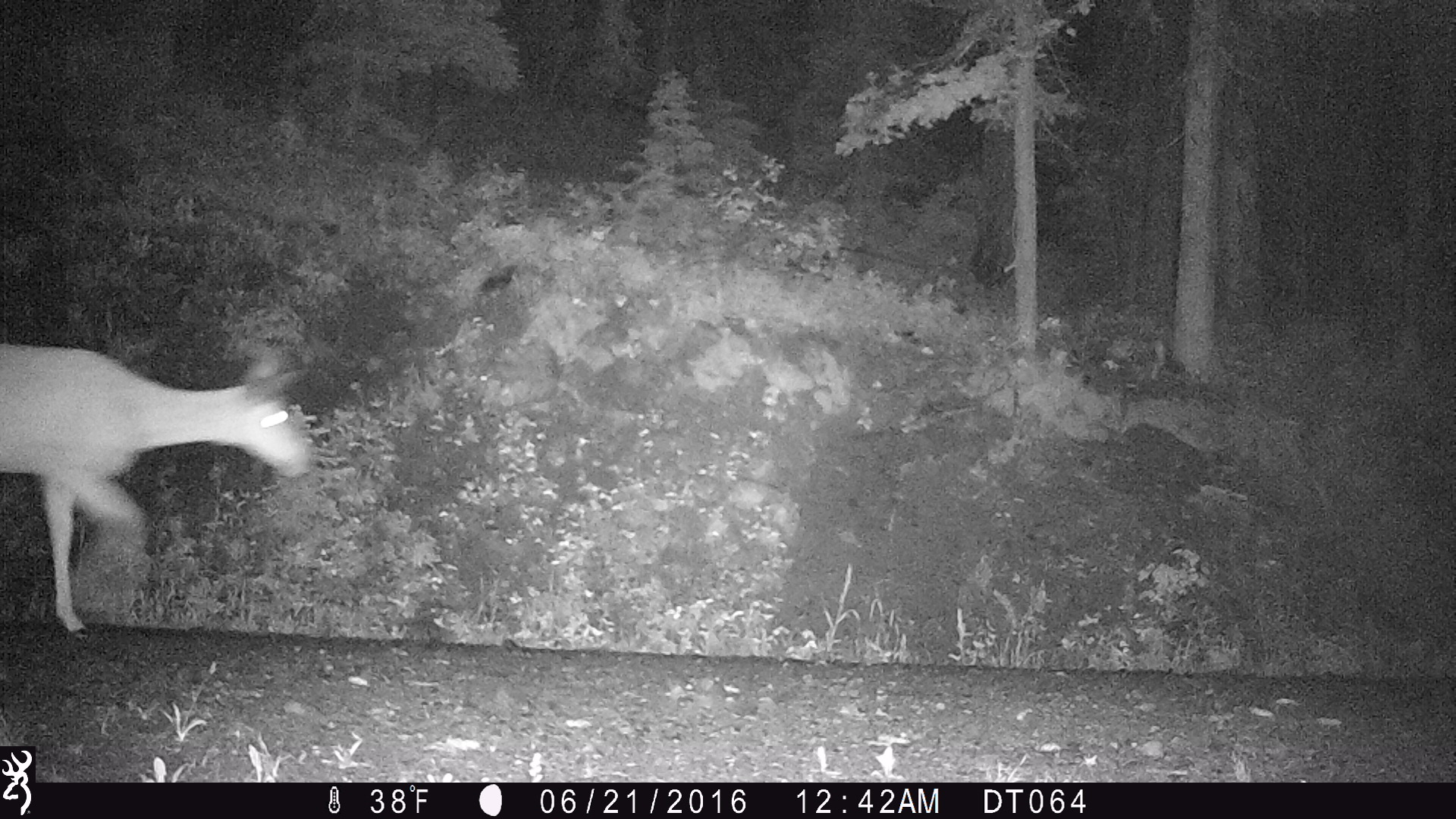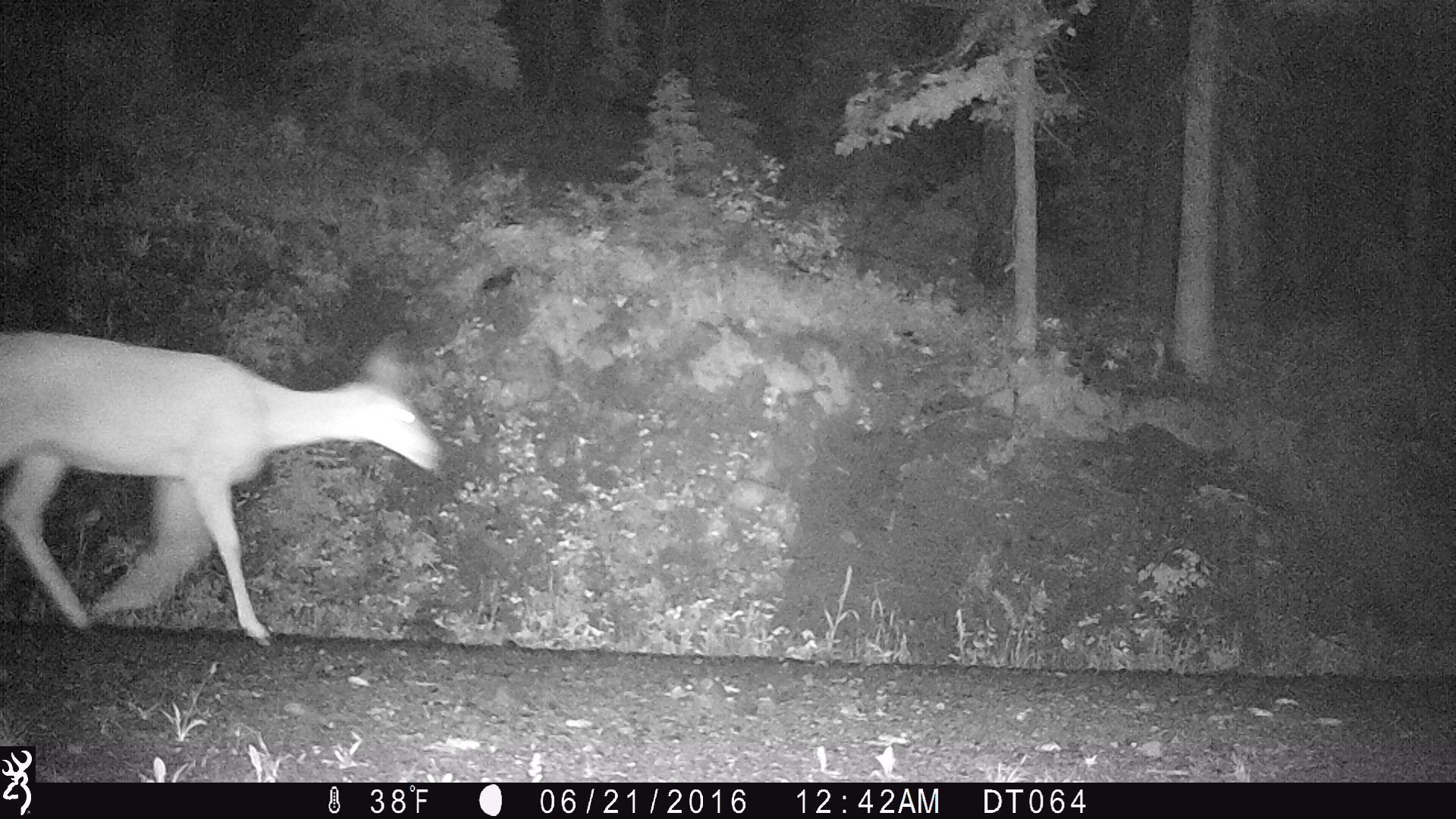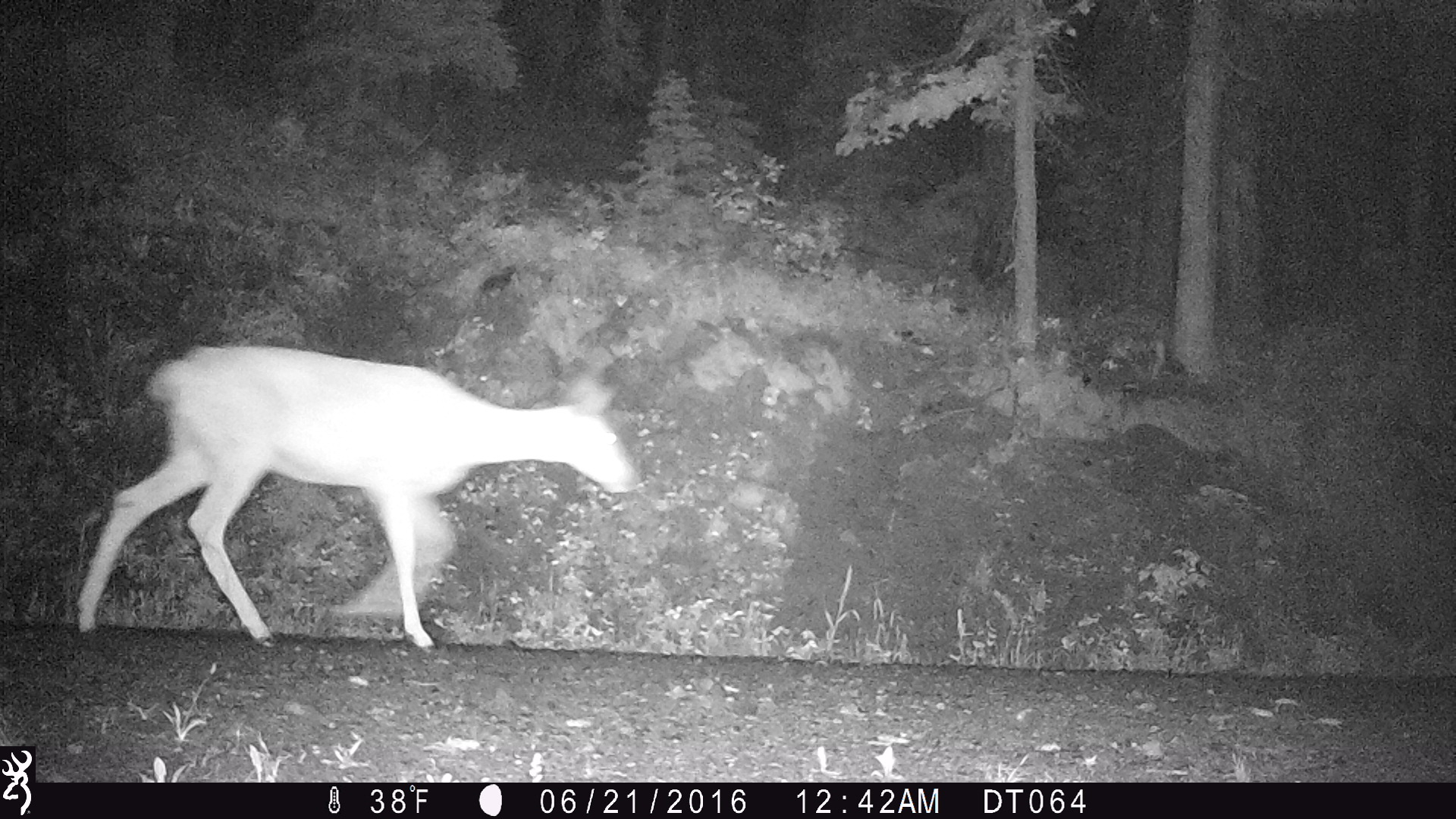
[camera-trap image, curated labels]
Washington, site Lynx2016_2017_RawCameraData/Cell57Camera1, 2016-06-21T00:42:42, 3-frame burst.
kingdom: Animalia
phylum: Chordata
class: Mammalia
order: Artiodactyla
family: Cervidae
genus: Odocoileus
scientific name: Odocoileus hemionus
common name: mule deer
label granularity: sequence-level